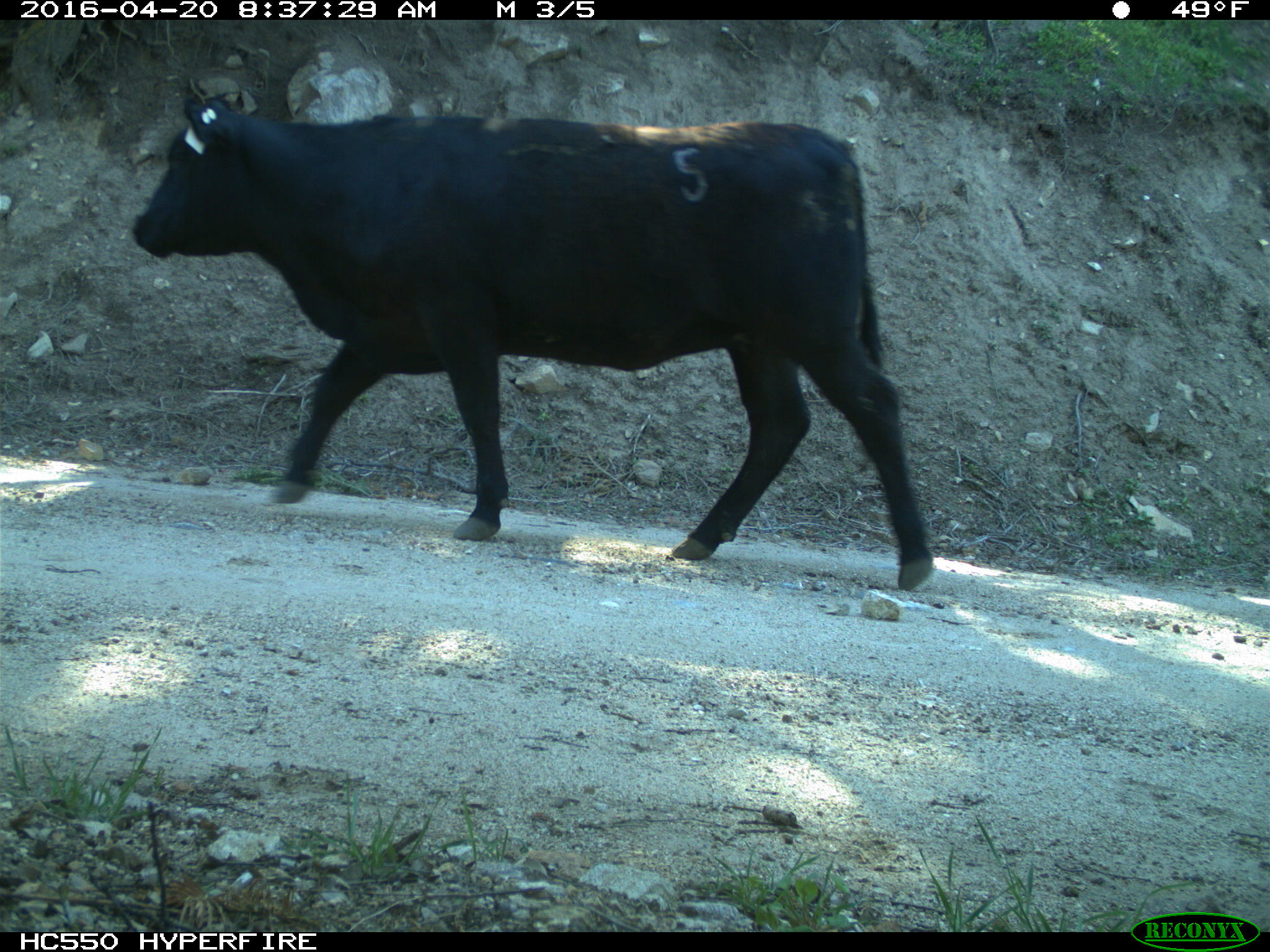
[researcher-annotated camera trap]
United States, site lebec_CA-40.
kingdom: Animalia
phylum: Chordata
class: Mammalia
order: Artiodactyla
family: Bovidae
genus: Bos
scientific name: Bos taurus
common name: domestic cow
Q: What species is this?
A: Bos taurus (domestic cow).